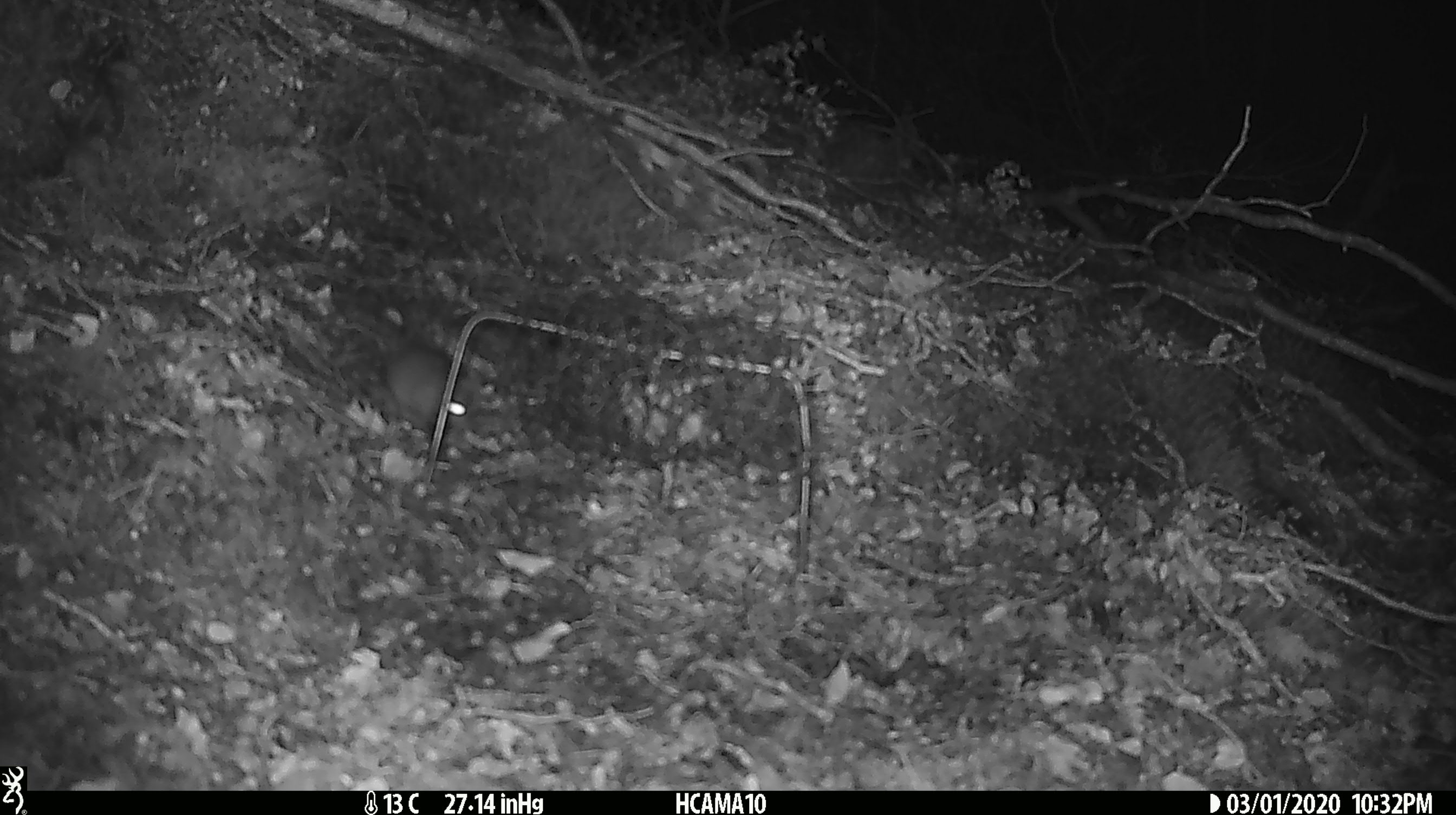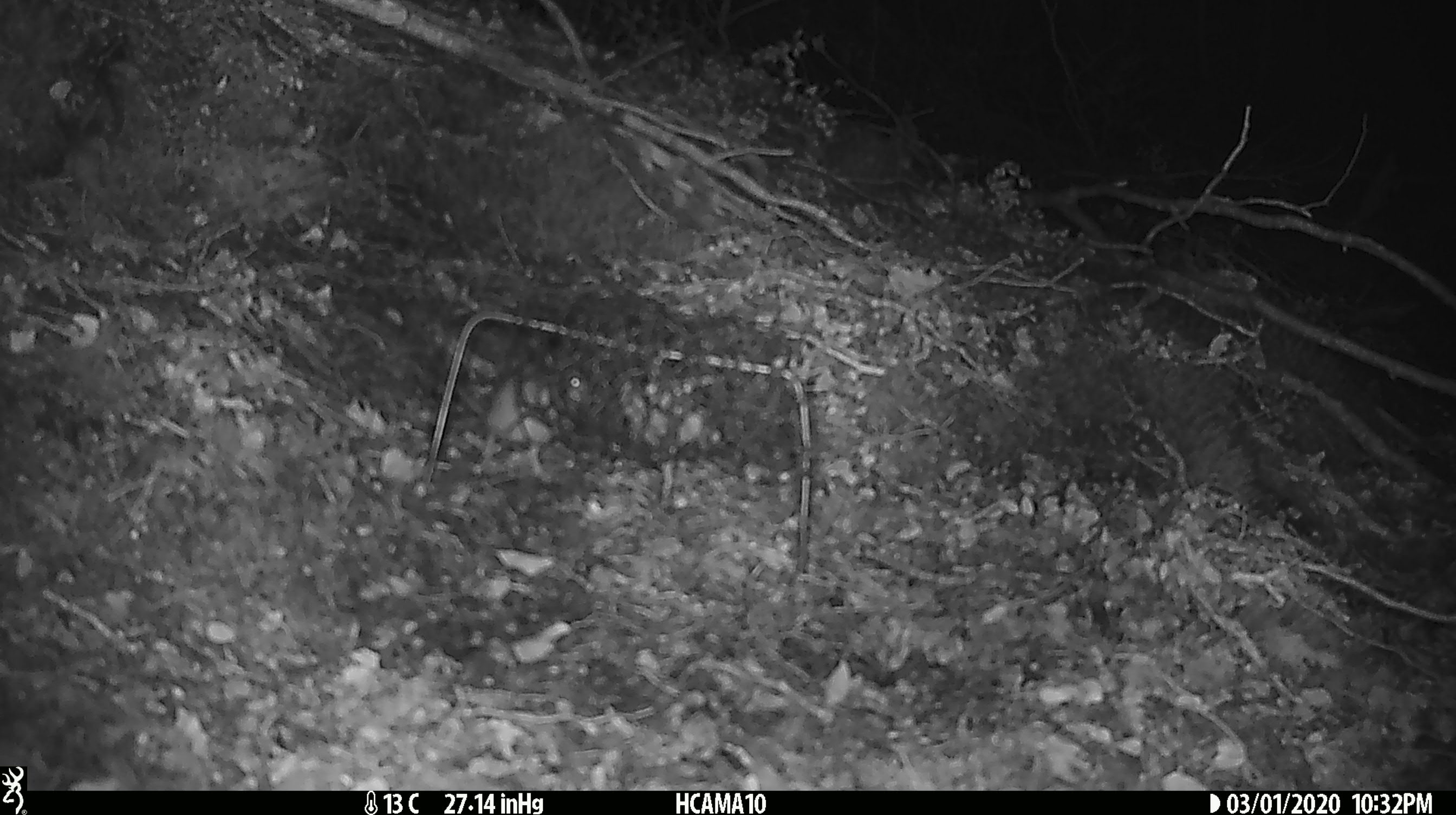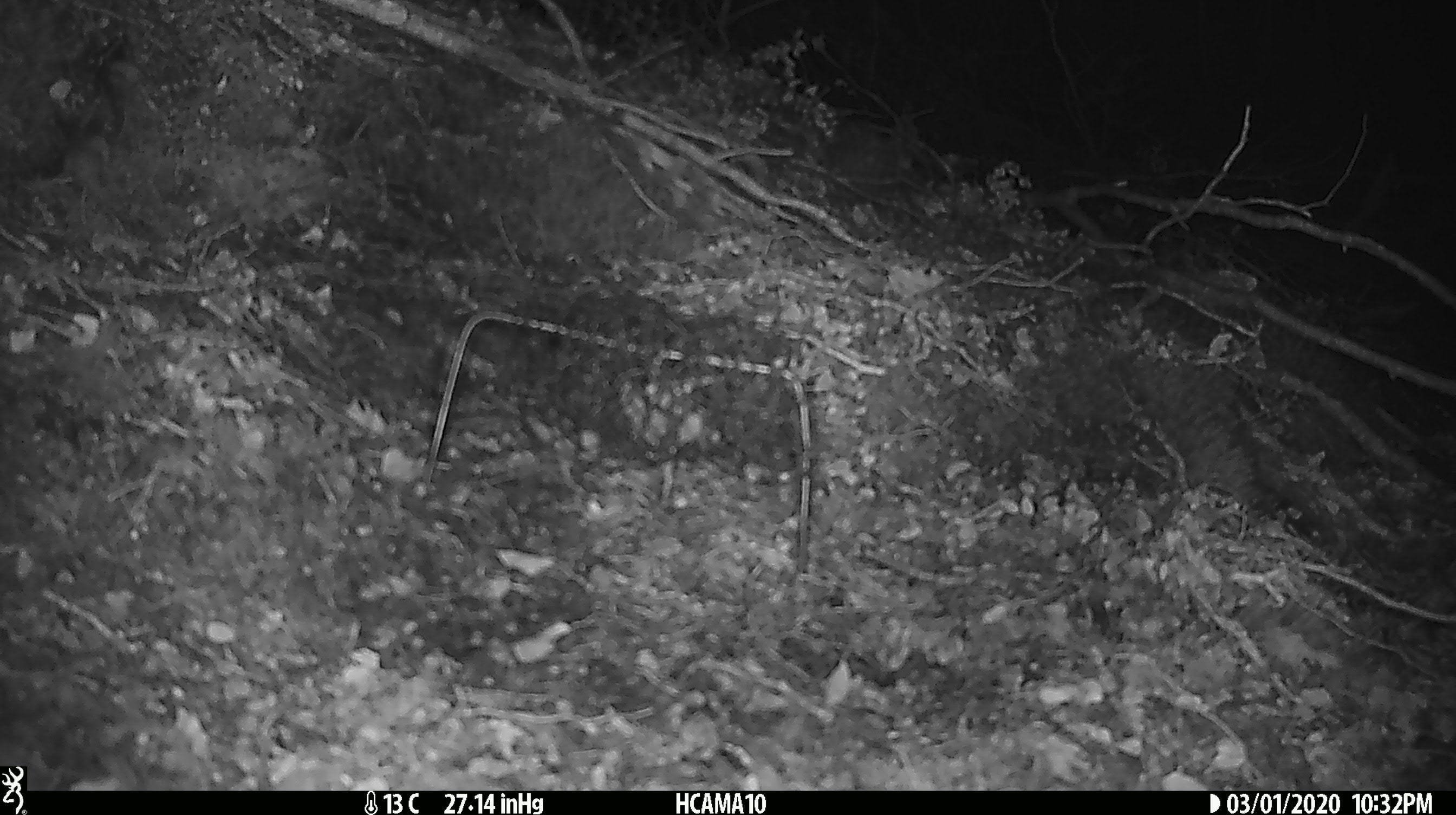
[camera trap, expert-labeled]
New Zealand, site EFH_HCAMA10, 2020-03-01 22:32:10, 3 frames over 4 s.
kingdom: Animalia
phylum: Chordata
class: Mammalia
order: Rodentia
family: Muridae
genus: Mus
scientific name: Mus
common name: mouse